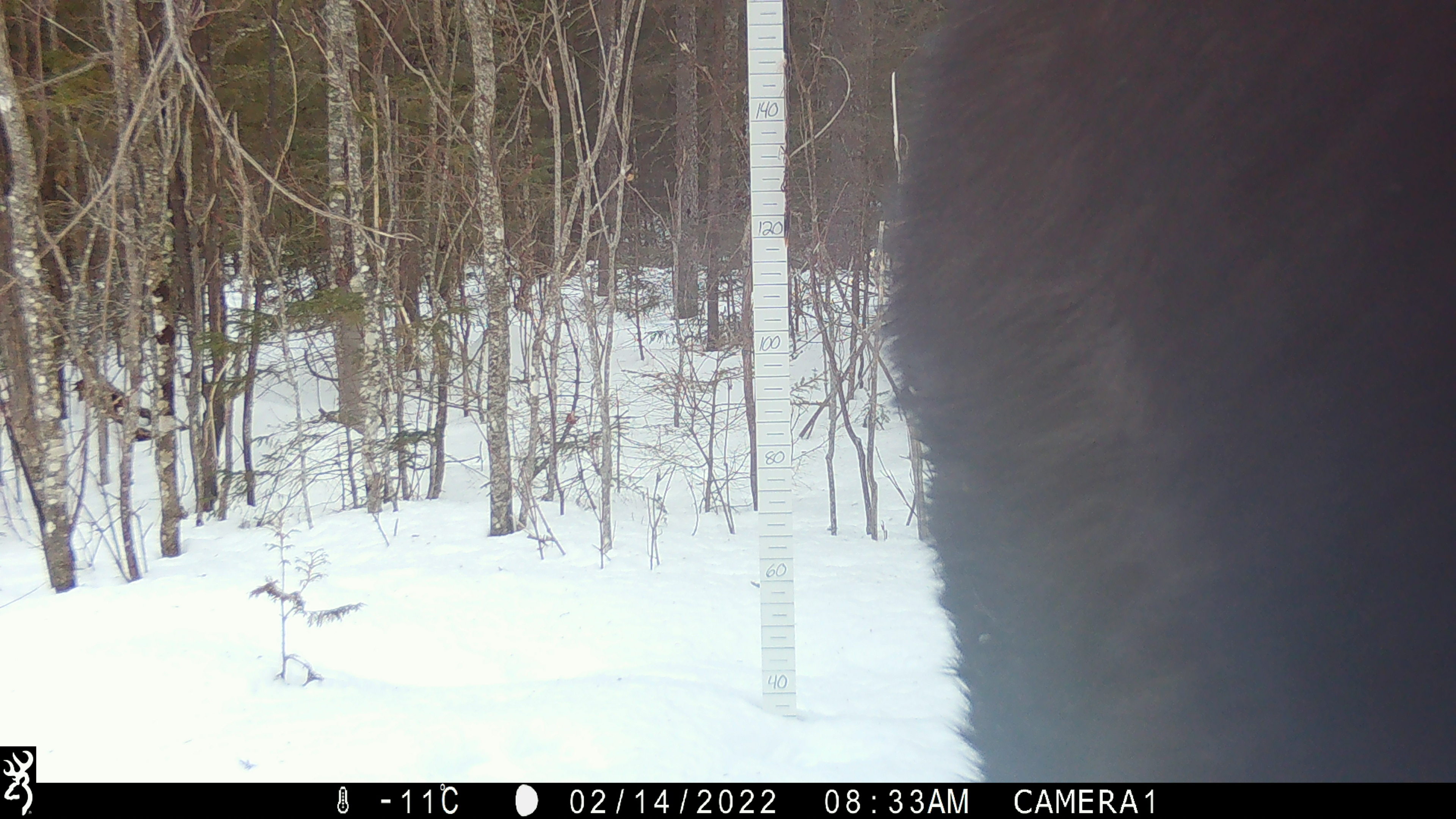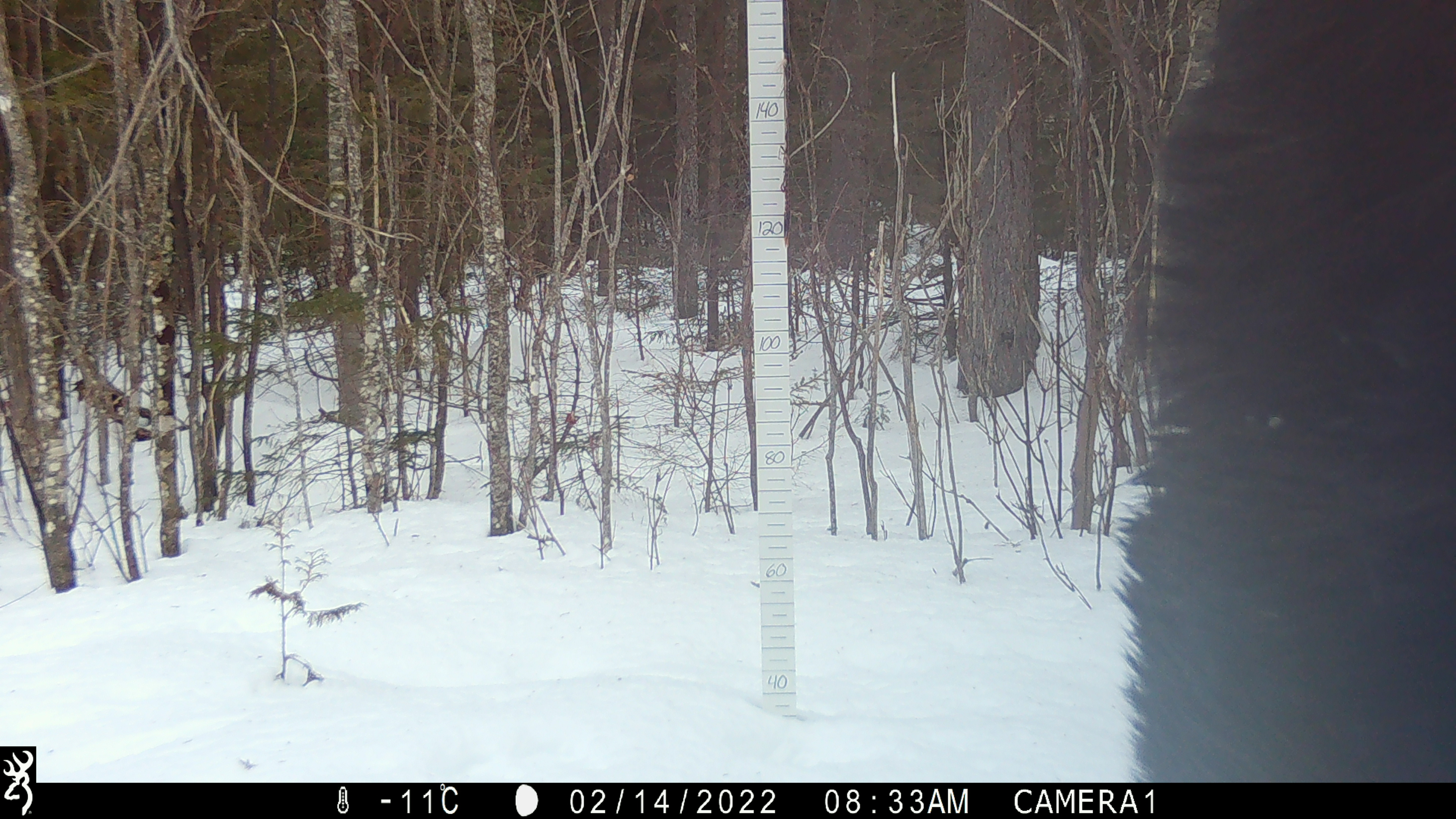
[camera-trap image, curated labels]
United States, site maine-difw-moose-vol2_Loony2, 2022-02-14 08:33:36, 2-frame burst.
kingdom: Animalia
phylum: Chordata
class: Mammalia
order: Artiodactyla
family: Cervidae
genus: Alces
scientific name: Alces alces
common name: moose